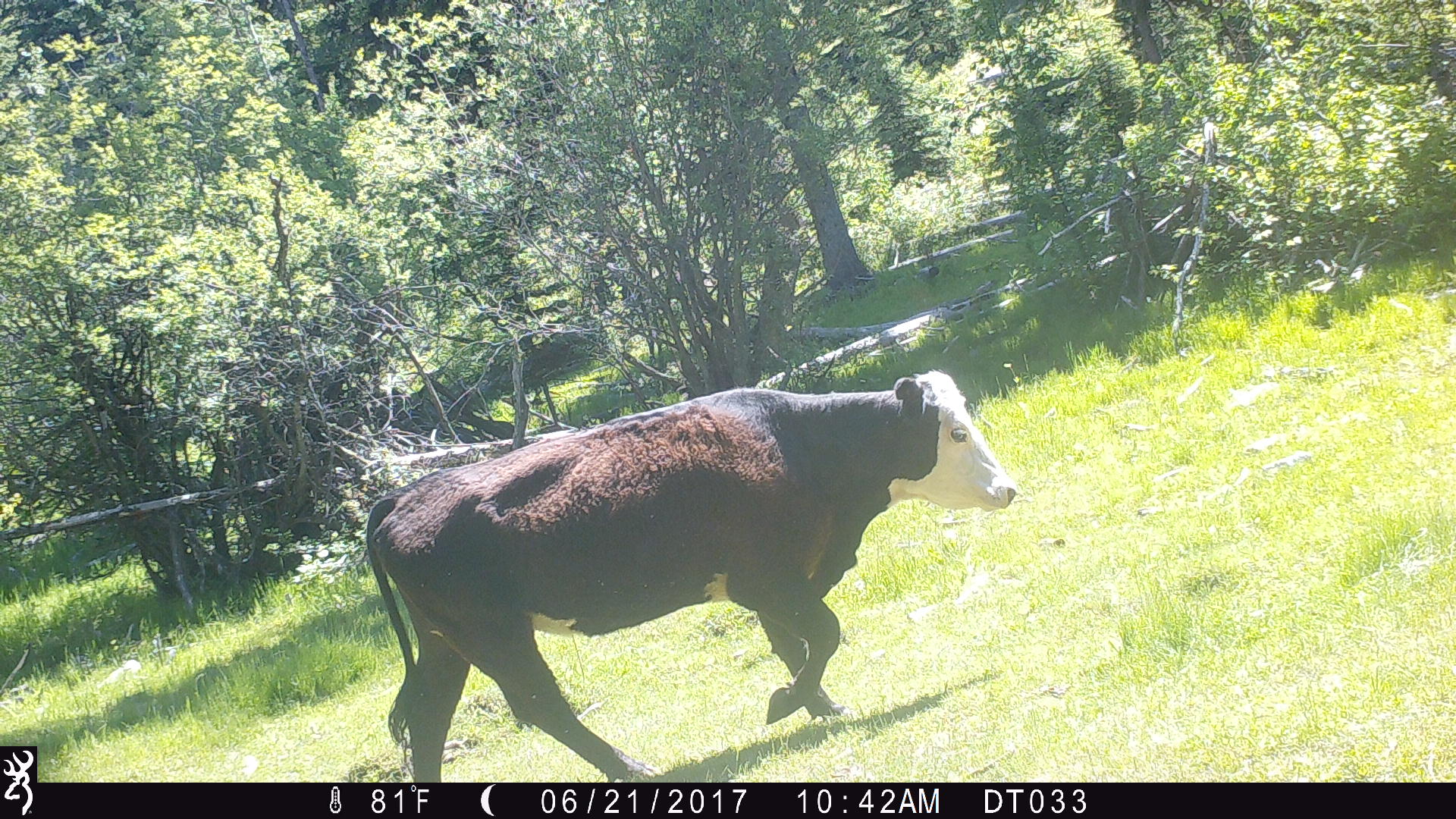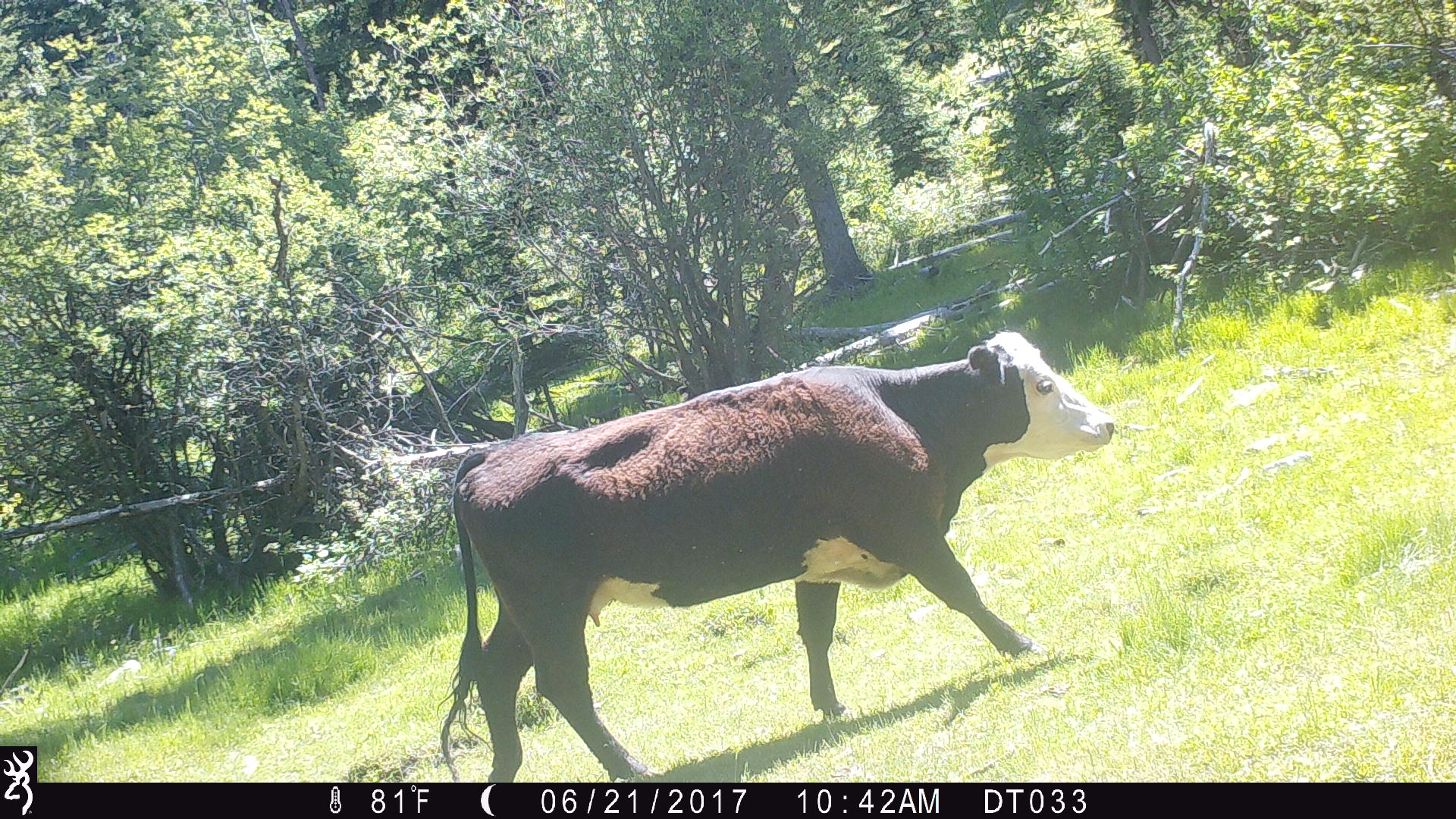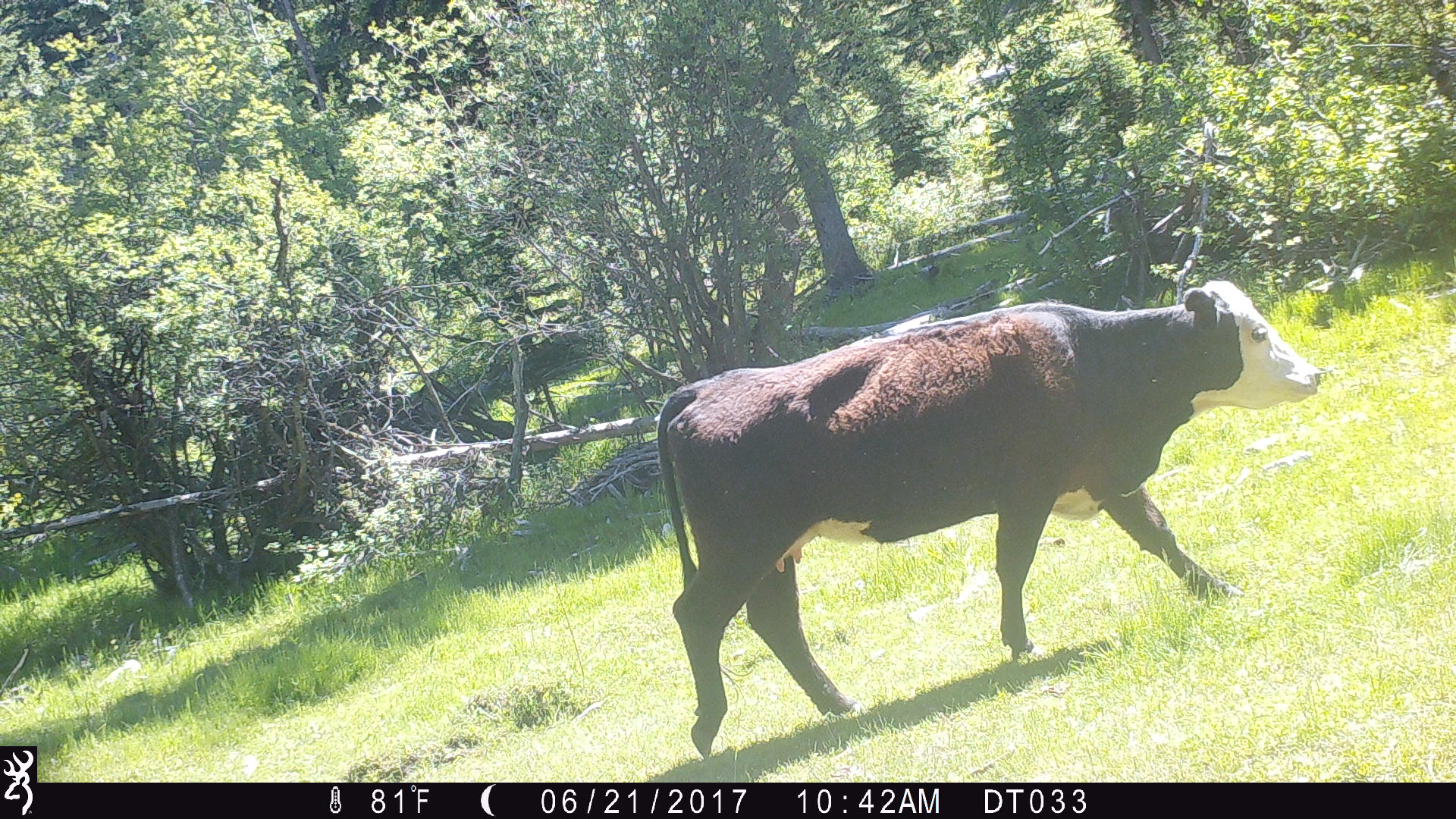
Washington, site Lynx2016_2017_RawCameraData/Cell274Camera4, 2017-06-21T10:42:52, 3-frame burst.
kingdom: Animalia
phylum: Chordata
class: Mammalia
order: Artiodactyla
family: Bovidae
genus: Bos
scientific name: Bos taurus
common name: domestic cattle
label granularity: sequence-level